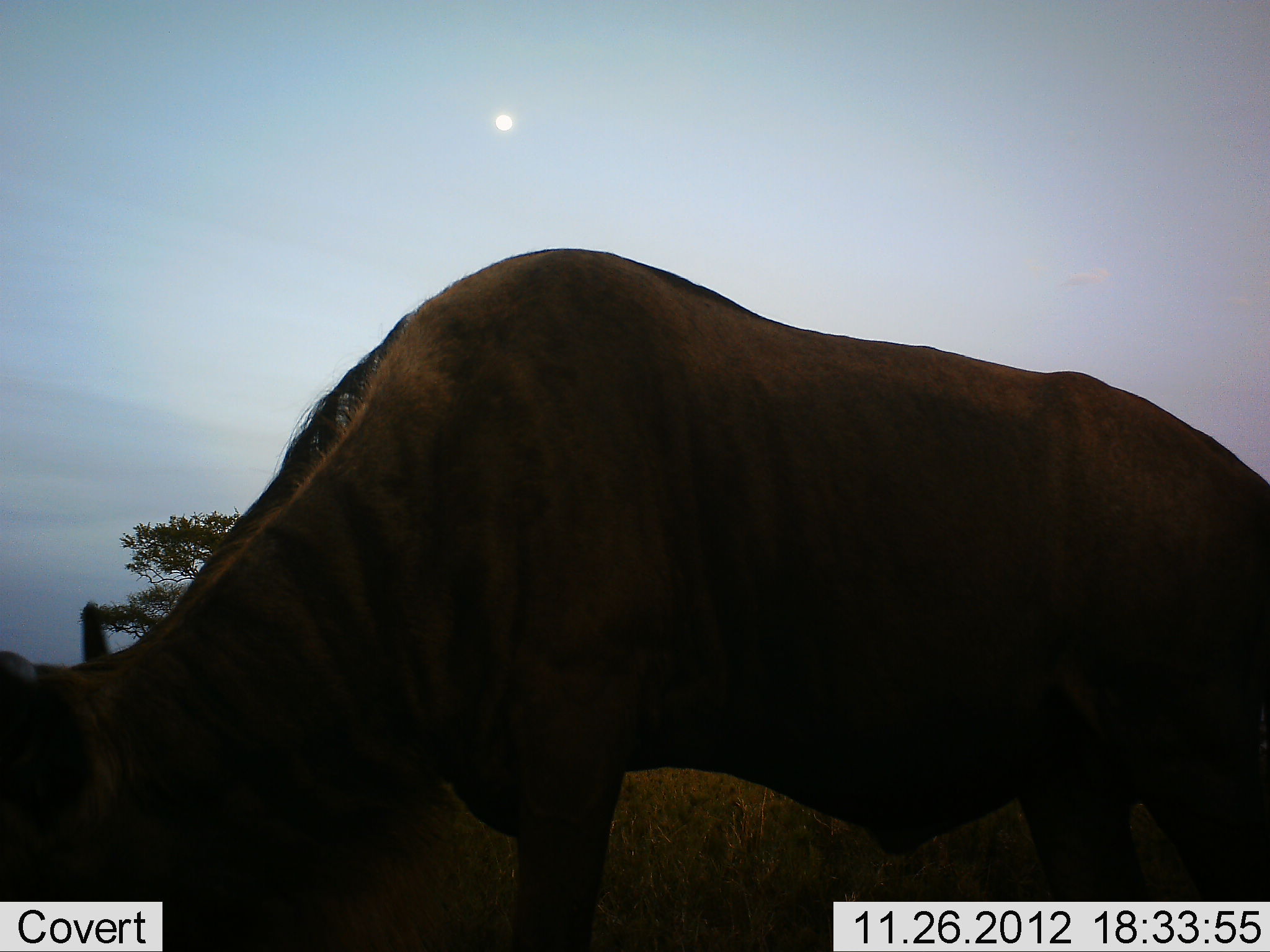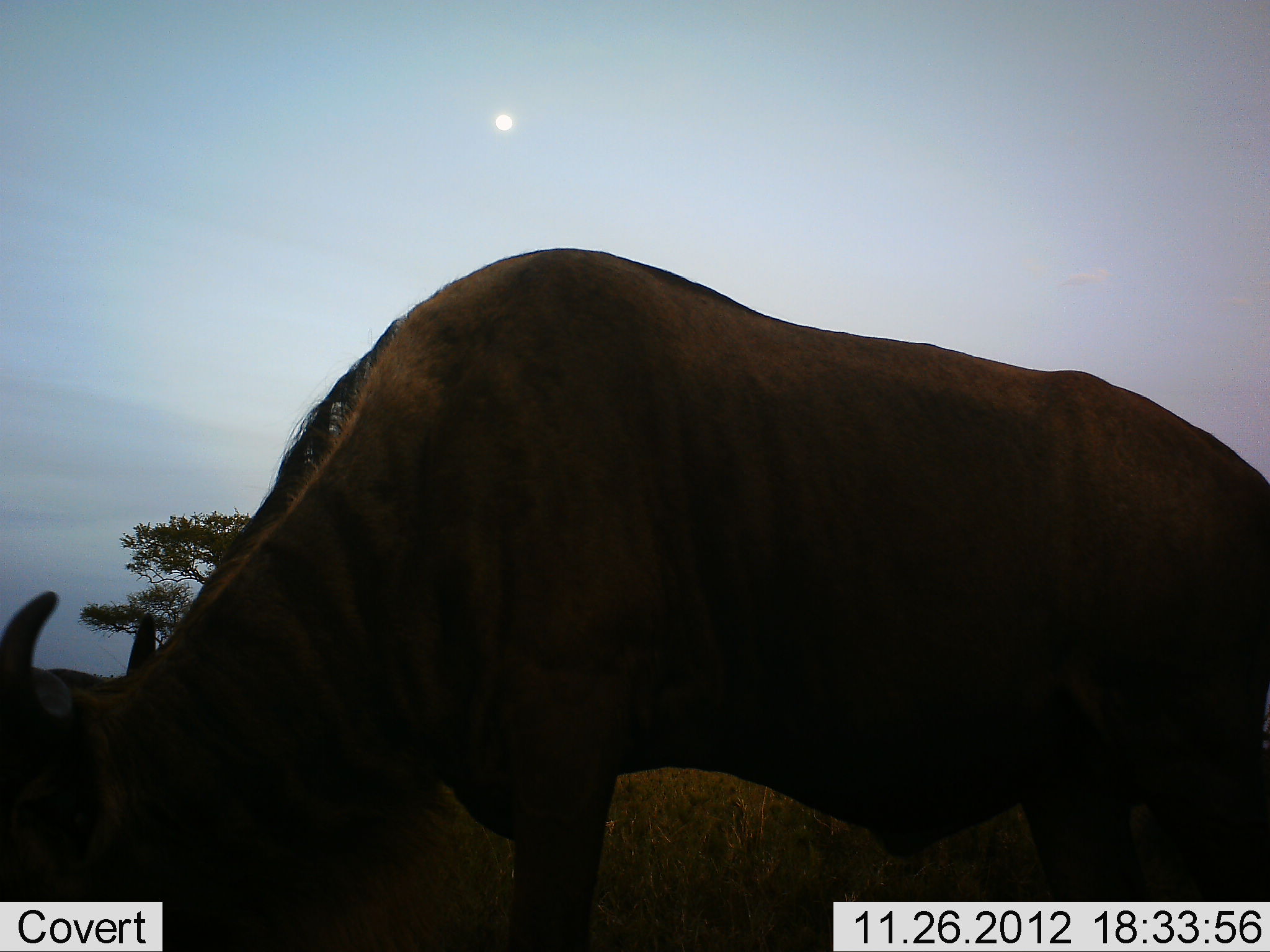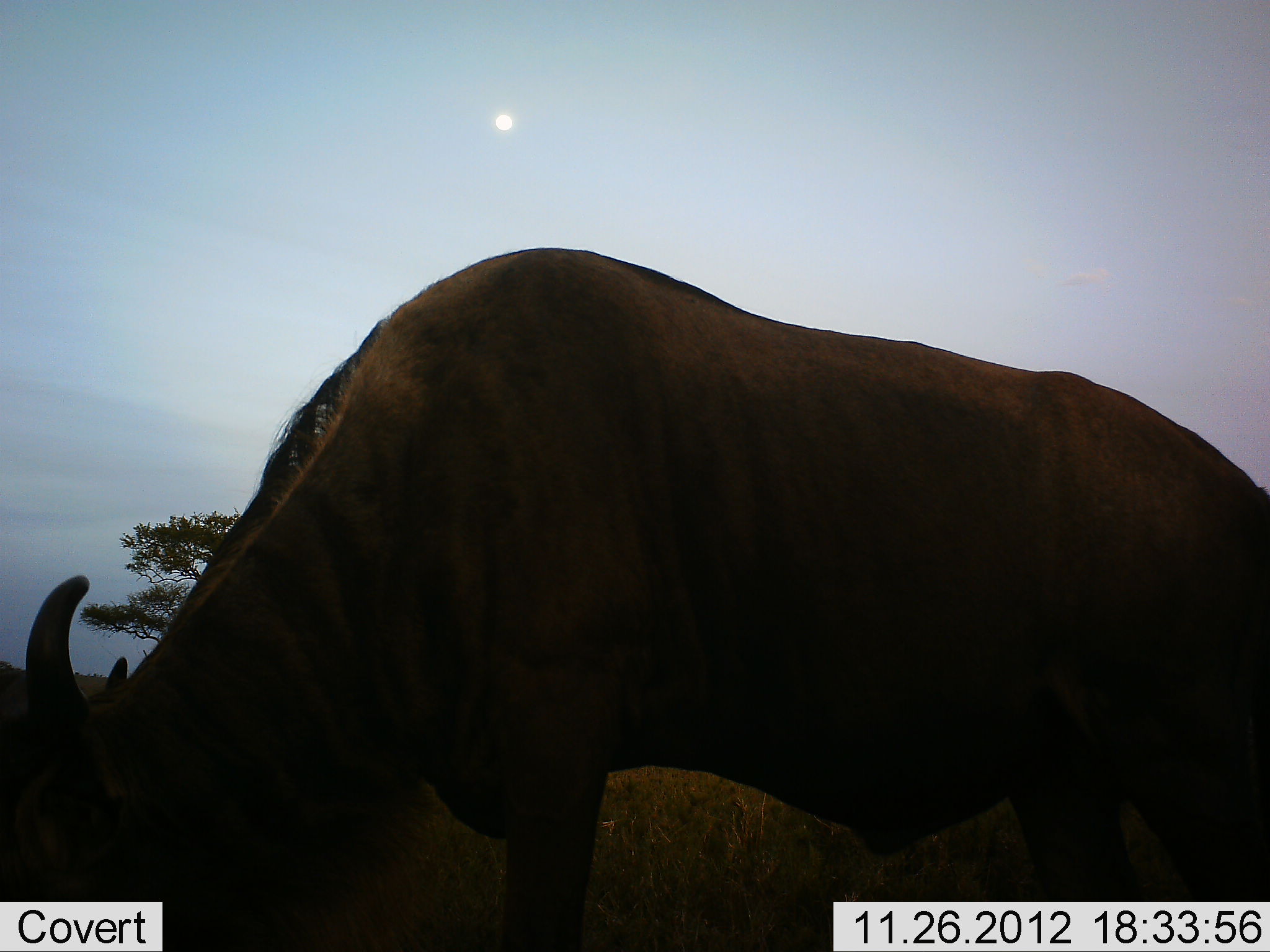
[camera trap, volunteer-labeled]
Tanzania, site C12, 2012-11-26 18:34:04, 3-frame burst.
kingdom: Animalia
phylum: Chordata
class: Mammalia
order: Artiodactyla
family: Bovidae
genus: Connochaetes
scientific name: Connochaetes taurinus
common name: blue wildebeest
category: wildebeest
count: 1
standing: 0%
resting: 0%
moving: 0%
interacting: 0%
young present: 0%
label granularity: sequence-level